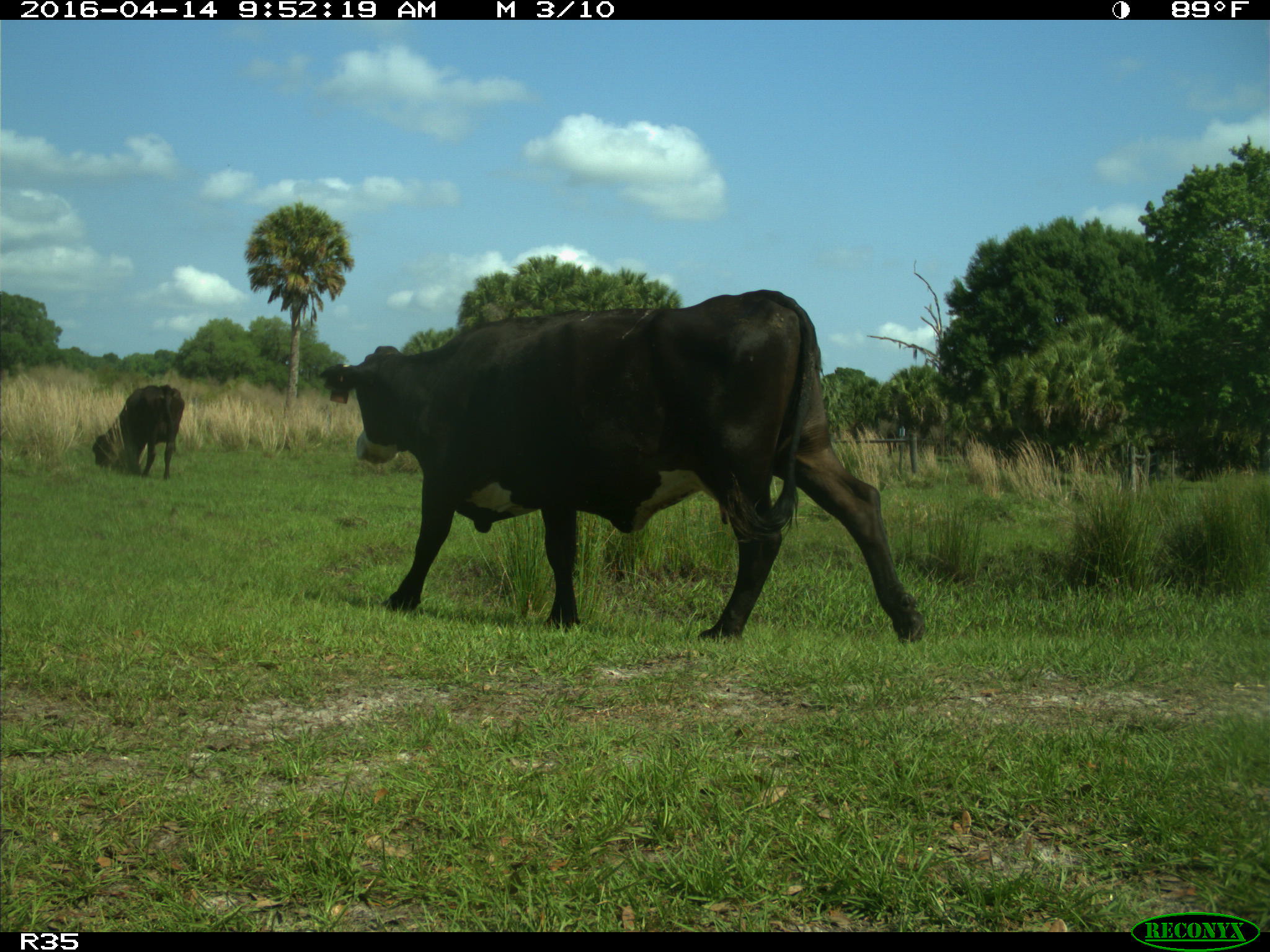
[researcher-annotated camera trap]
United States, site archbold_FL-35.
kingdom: Animalia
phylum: Chordata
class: Mammalia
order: Artiodactyla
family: Bovidae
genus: Bos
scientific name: Bos taurus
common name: domestic cow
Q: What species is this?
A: Bos taurus (domestic cow).